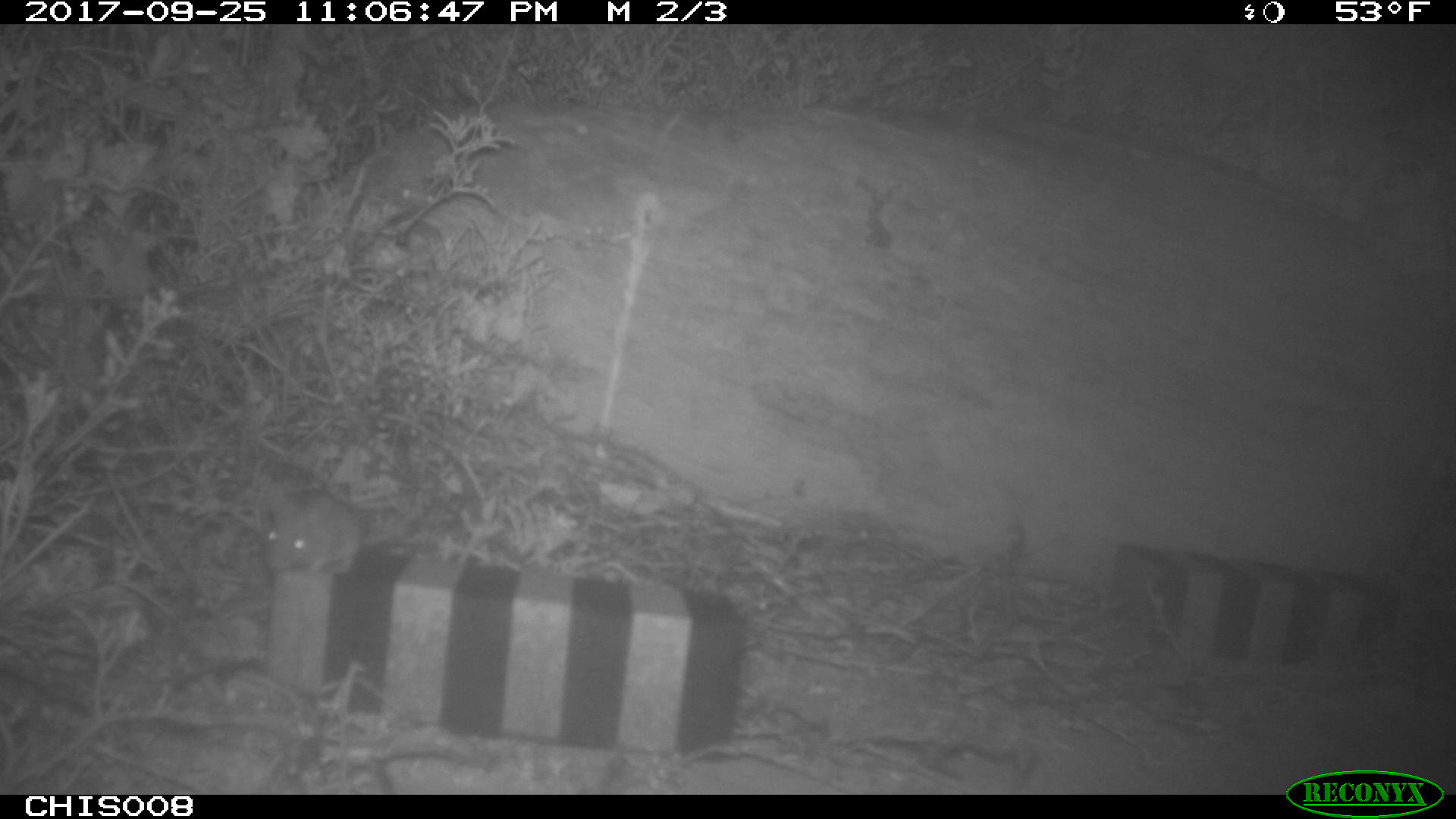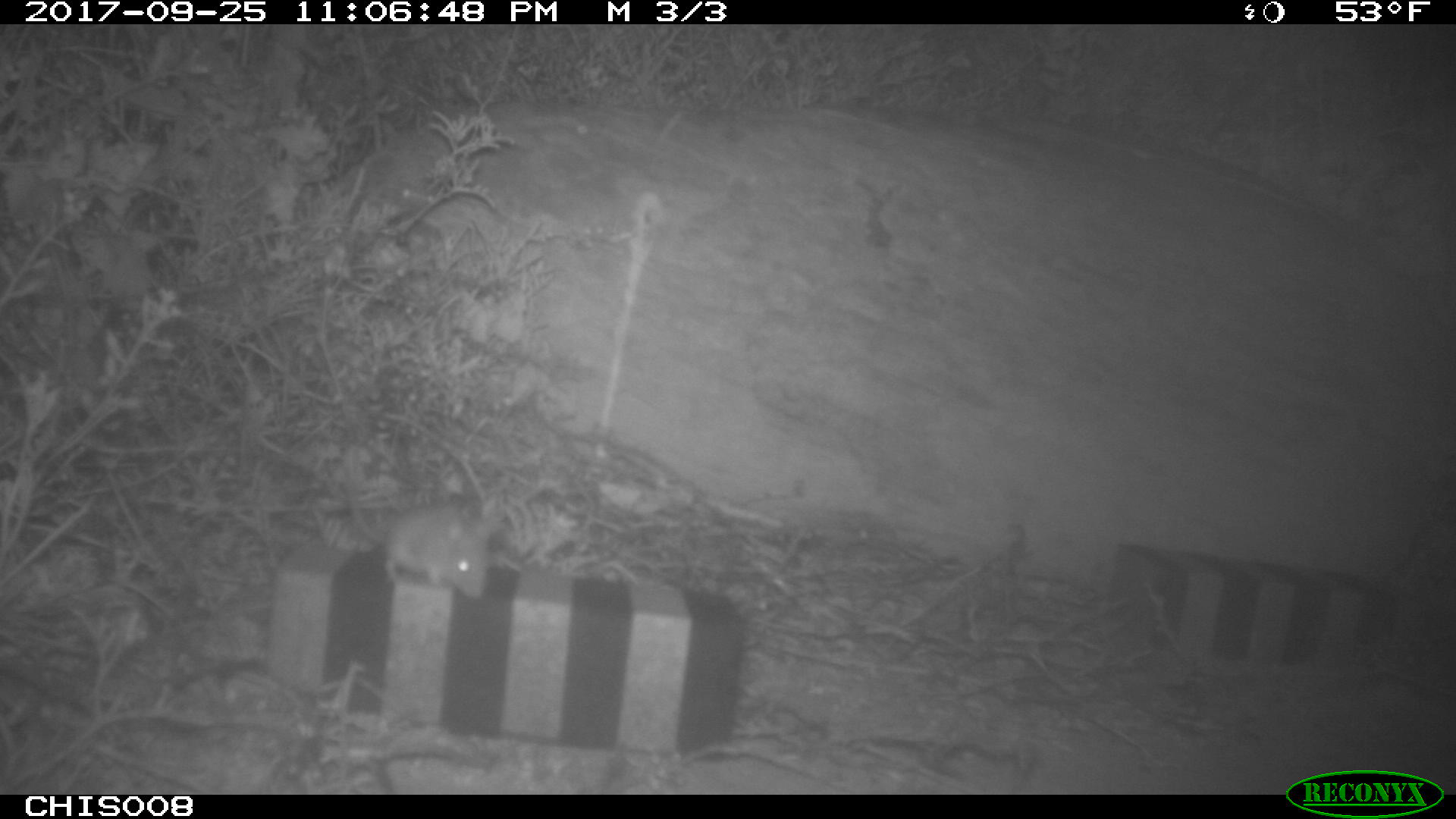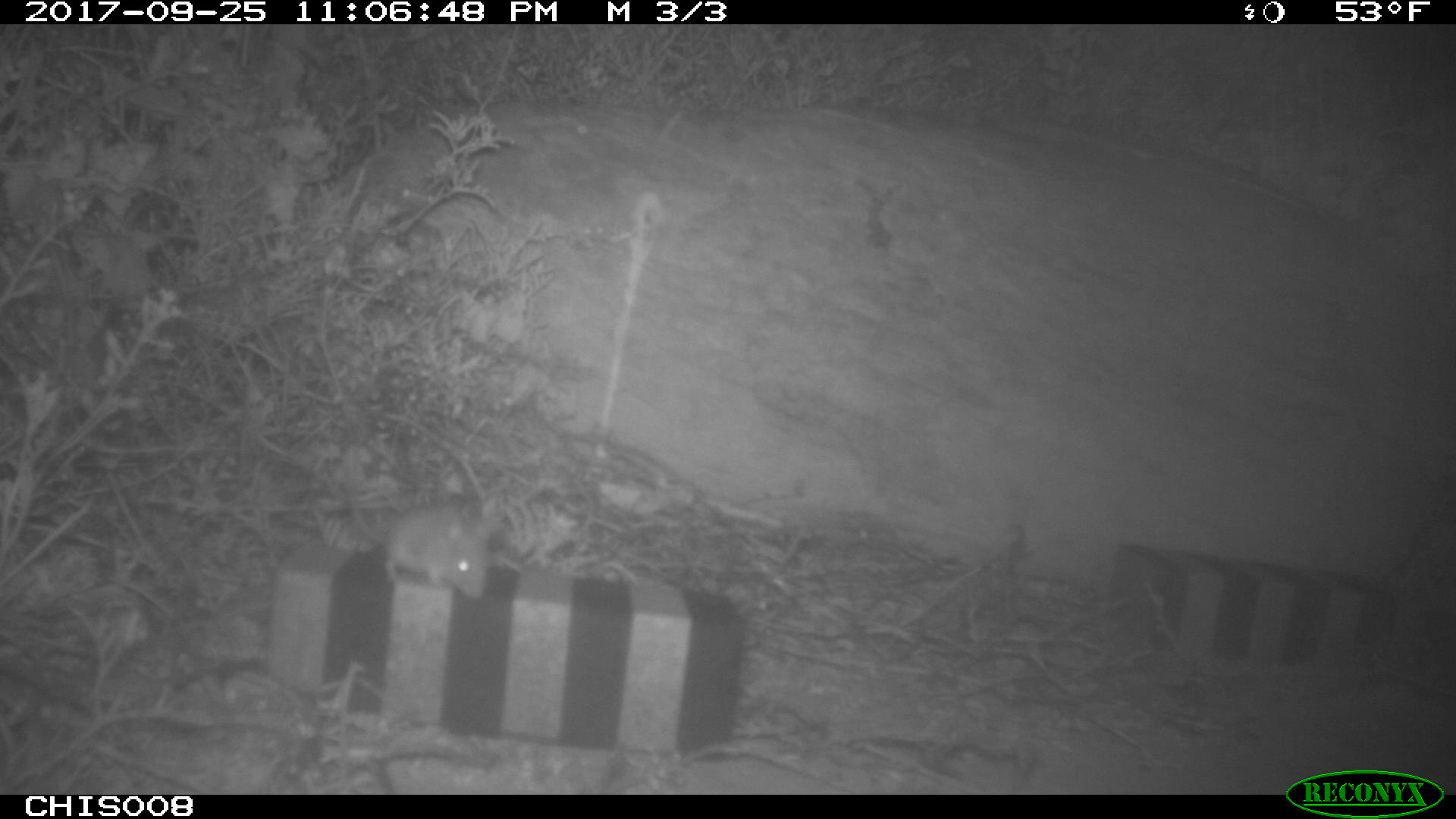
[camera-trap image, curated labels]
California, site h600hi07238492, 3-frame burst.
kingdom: Animalia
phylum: Chordata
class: Mammalia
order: Rodentia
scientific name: Rodentia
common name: rodent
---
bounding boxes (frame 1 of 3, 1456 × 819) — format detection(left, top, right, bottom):
rodent: detection(265, 492, 415, 577)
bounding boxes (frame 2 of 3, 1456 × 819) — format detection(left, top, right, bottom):
rodent: detection(345, 485, 490, 600)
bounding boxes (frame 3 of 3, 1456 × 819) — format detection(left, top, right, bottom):
rodent: detection(342, 447, 485, 598)